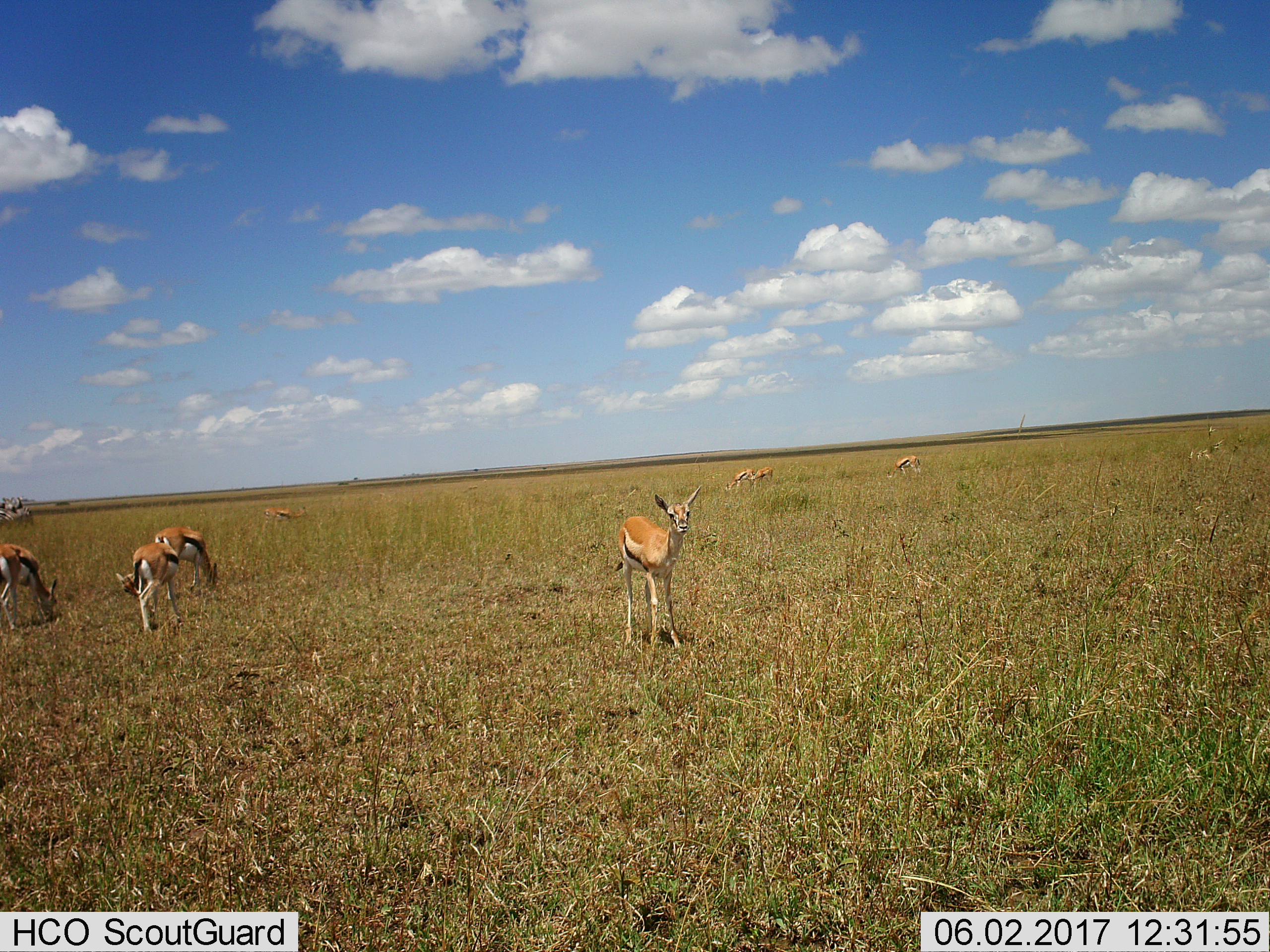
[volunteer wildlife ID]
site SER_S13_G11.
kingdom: Animalia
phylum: Chordata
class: Mammalia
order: Artiodactyla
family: Bovidae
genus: Eudorcas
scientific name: Eudorcas thomsonii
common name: thomson's gazelle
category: gazellethomsons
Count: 8.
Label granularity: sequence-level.